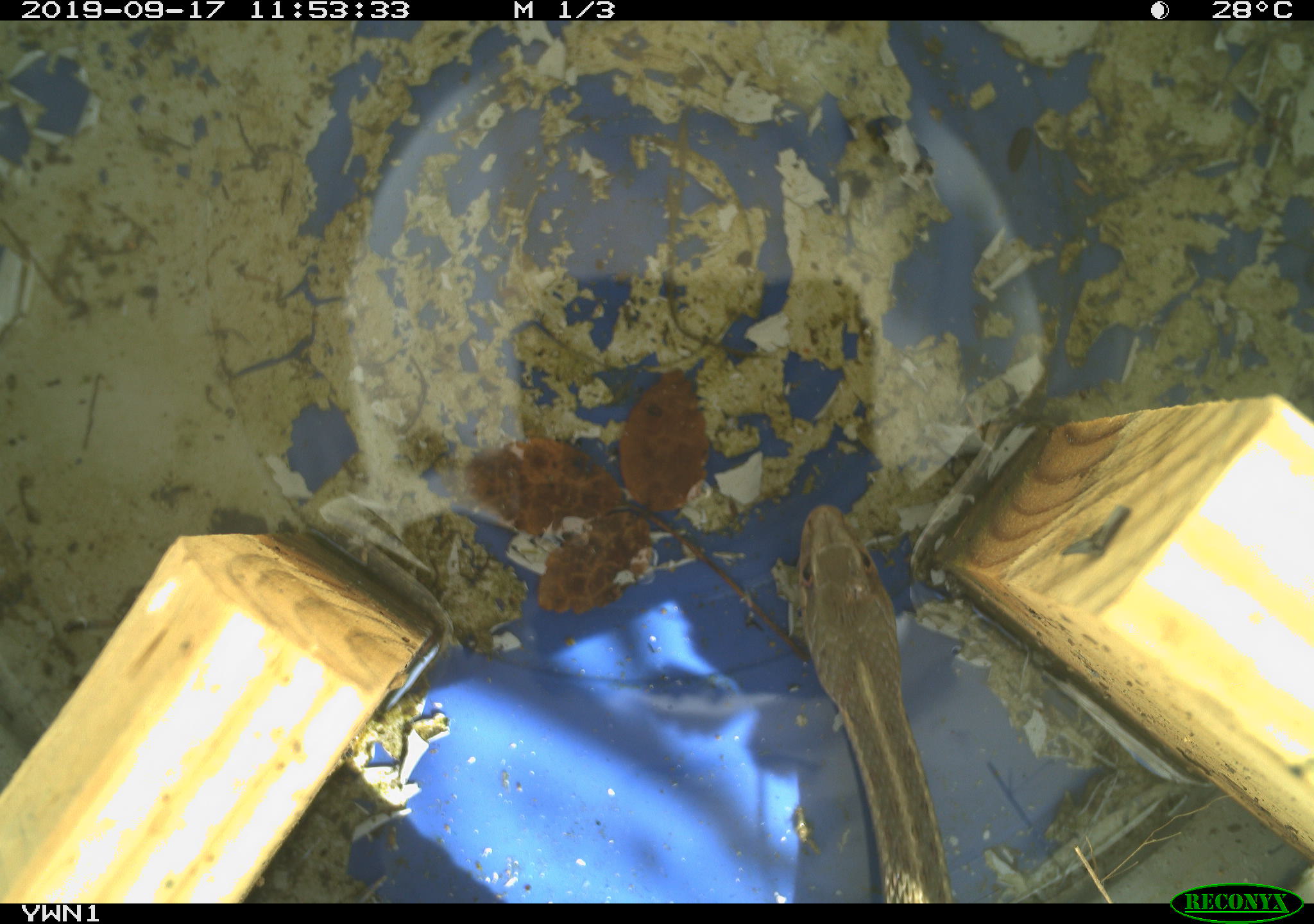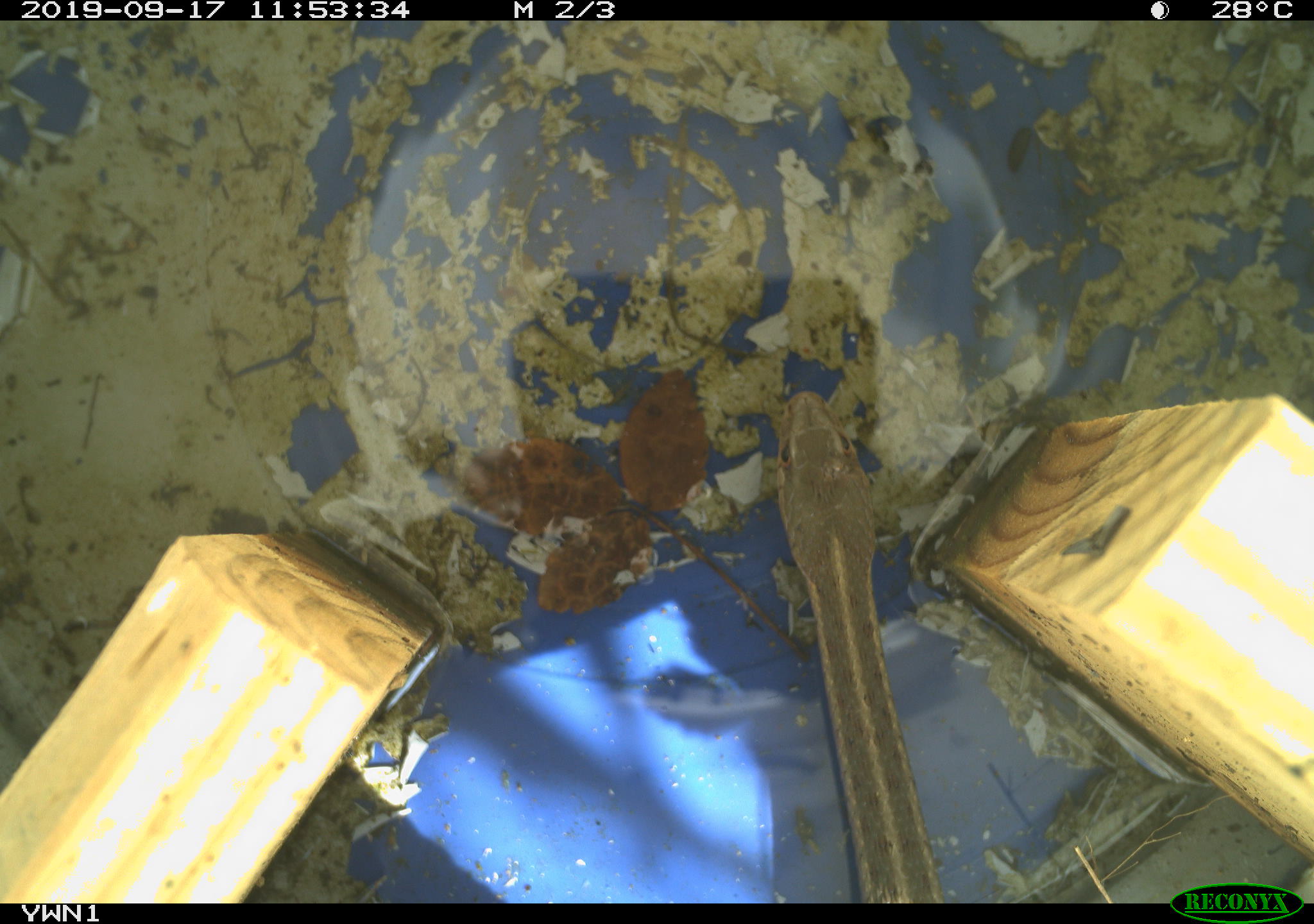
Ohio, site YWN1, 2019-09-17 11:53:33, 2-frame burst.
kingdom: Animalia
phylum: Chordata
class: Reptilia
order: Squamata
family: Colubridae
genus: Thamnophis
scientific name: Thamnophis sirtalis sirtalis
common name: eastern gartersnake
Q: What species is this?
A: Eastern gartersnake (Thamnophis sirtalis sirtalis).